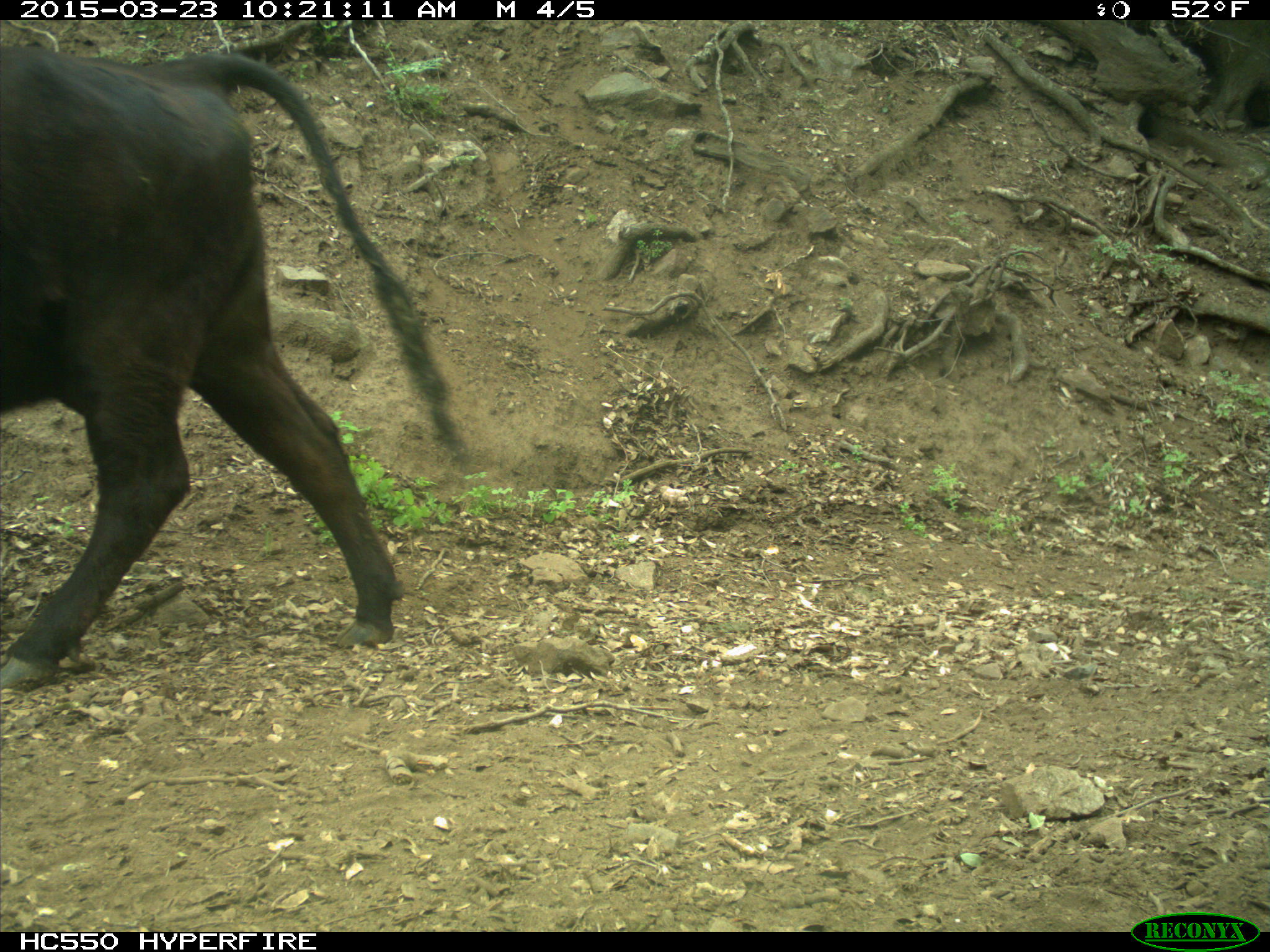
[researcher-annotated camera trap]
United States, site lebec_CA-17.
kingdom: Animalia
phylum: Chordata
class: Mammalia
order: Artiodactyla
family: Bovidae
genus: Bos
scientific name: Bos taurus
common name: domestic cow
Bos taurus (domestic cow).